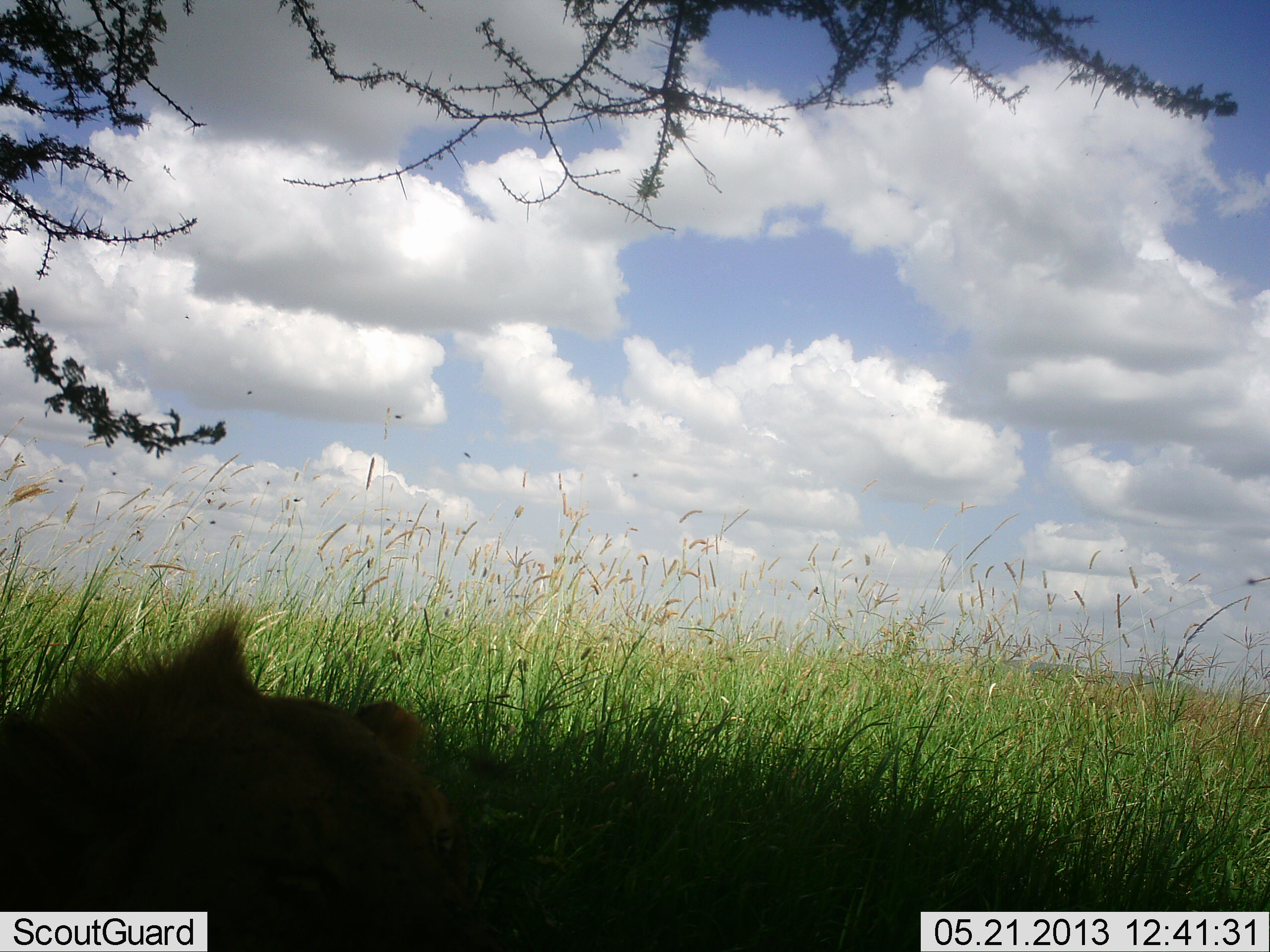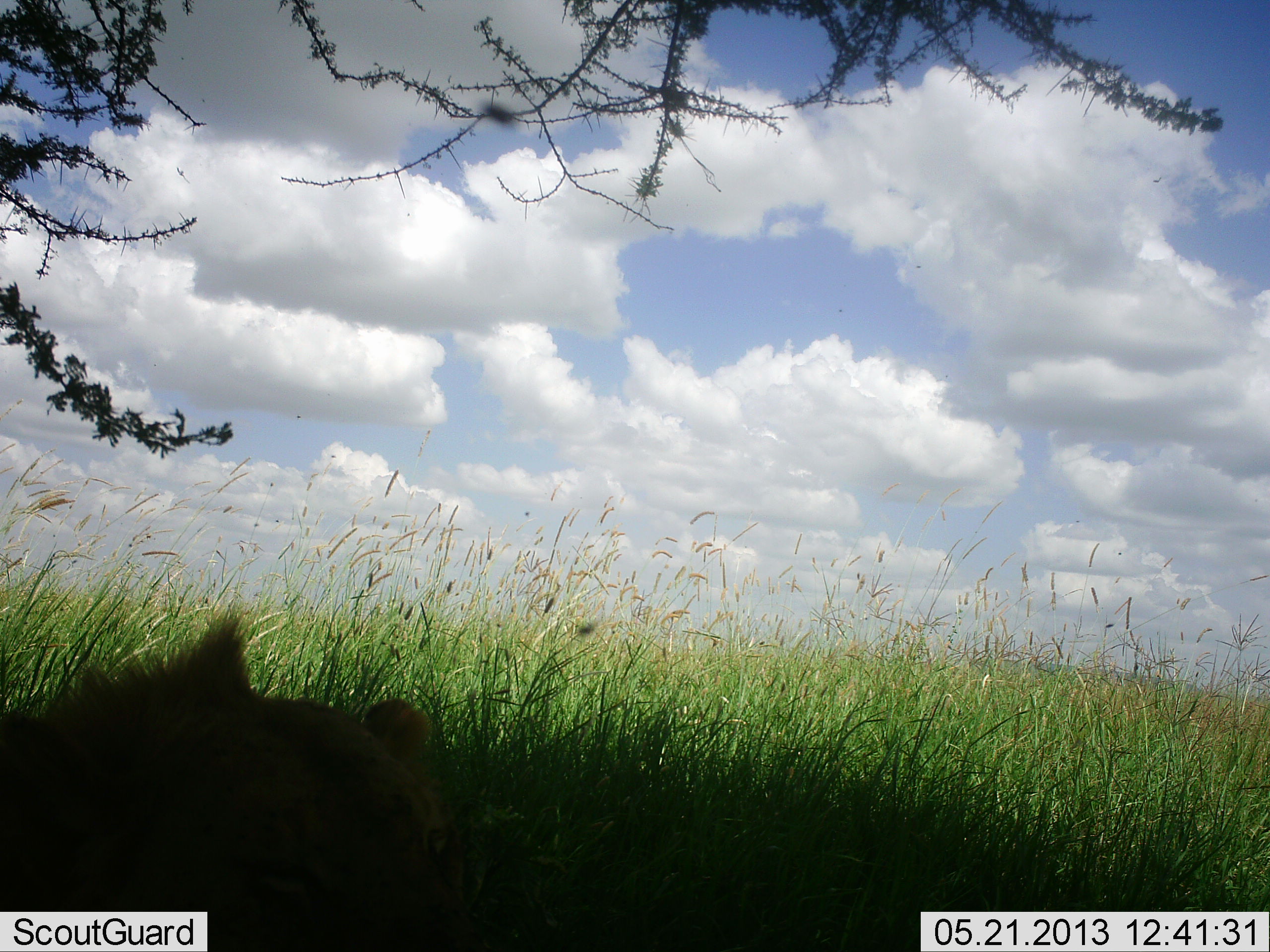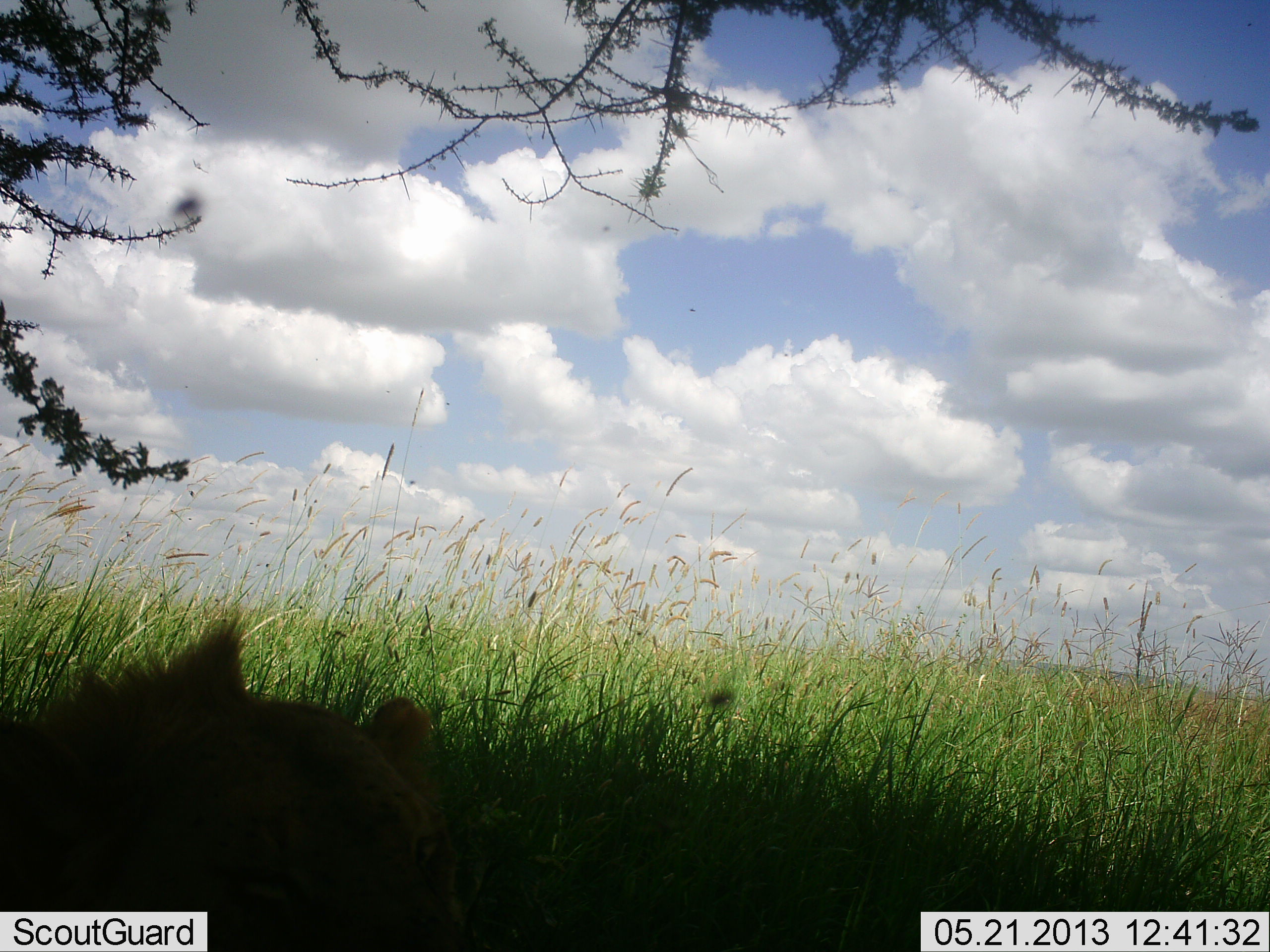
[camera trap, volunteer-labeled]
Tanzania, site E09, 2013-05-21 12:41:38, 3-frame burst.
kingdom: Animalia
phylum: Chordata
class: Mammalia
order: Carnivora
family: Felidae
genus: Panthera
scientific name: Panthera leo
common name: lion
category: lionfemale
Lionfemale (lion) (Panthera leo), count 1. Behavior (volunteer vote fractions): standing 0%, resting 100%, moving 0%, interacting 0%. Young present (vote fraction): 0%. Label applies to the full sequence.